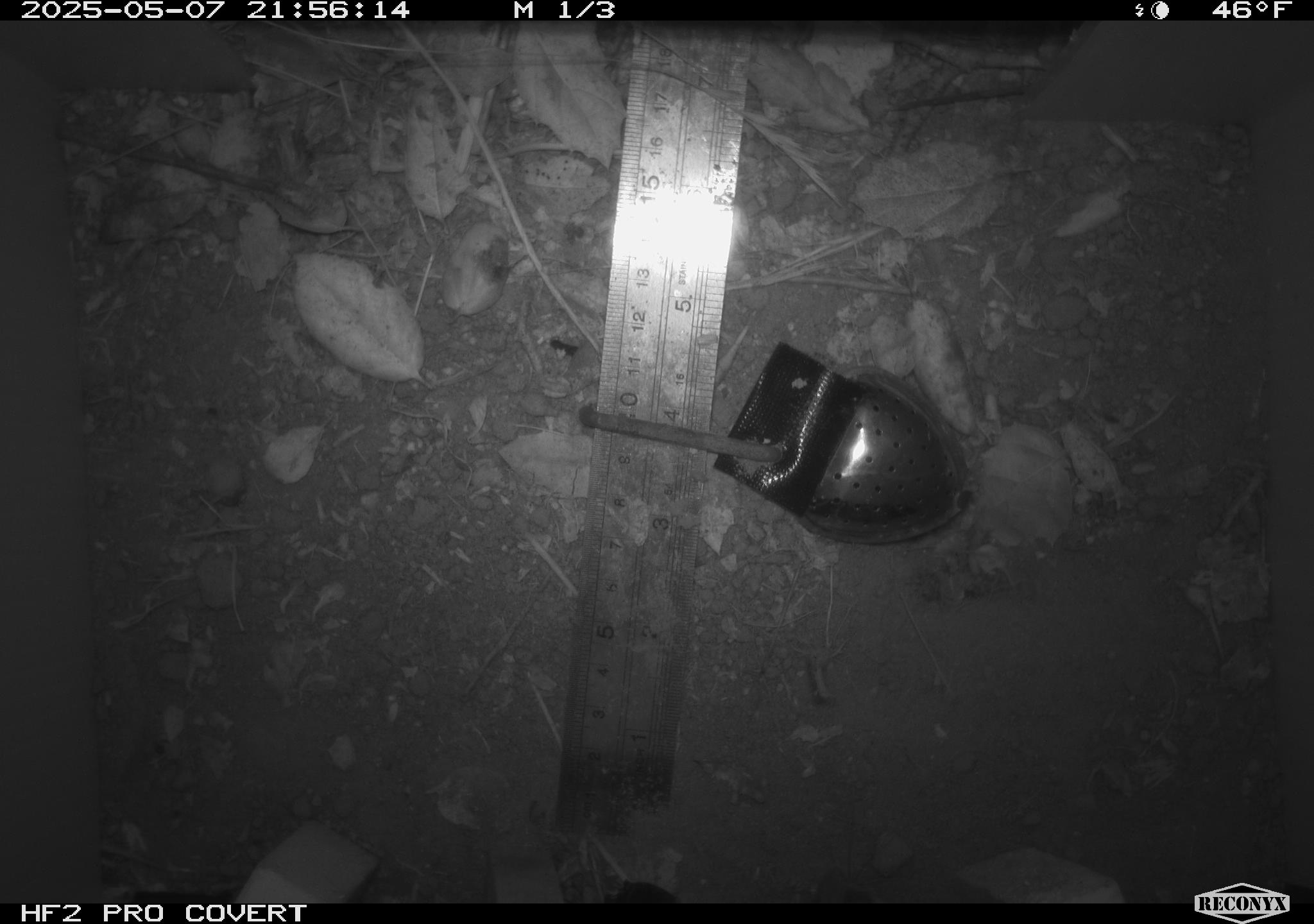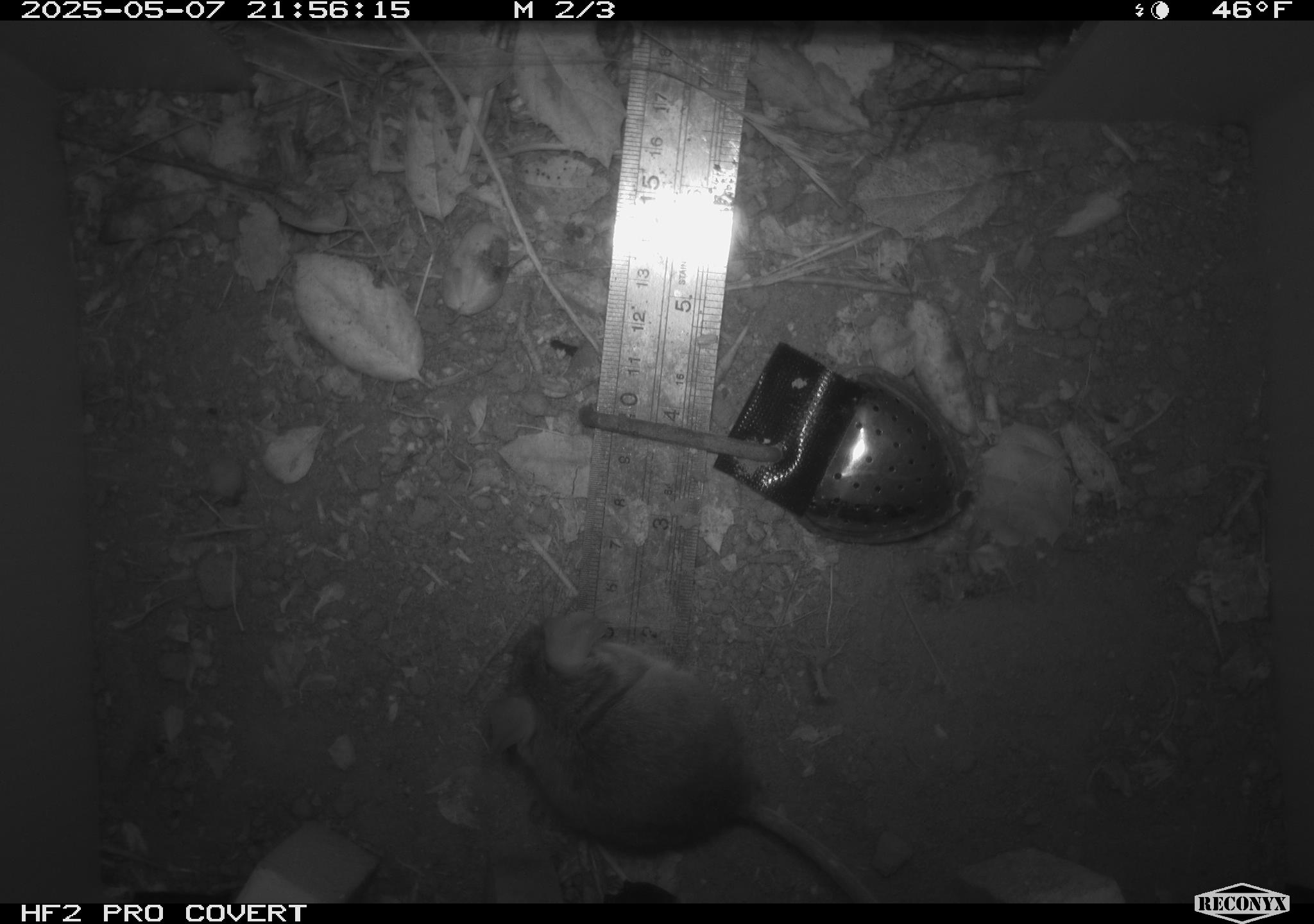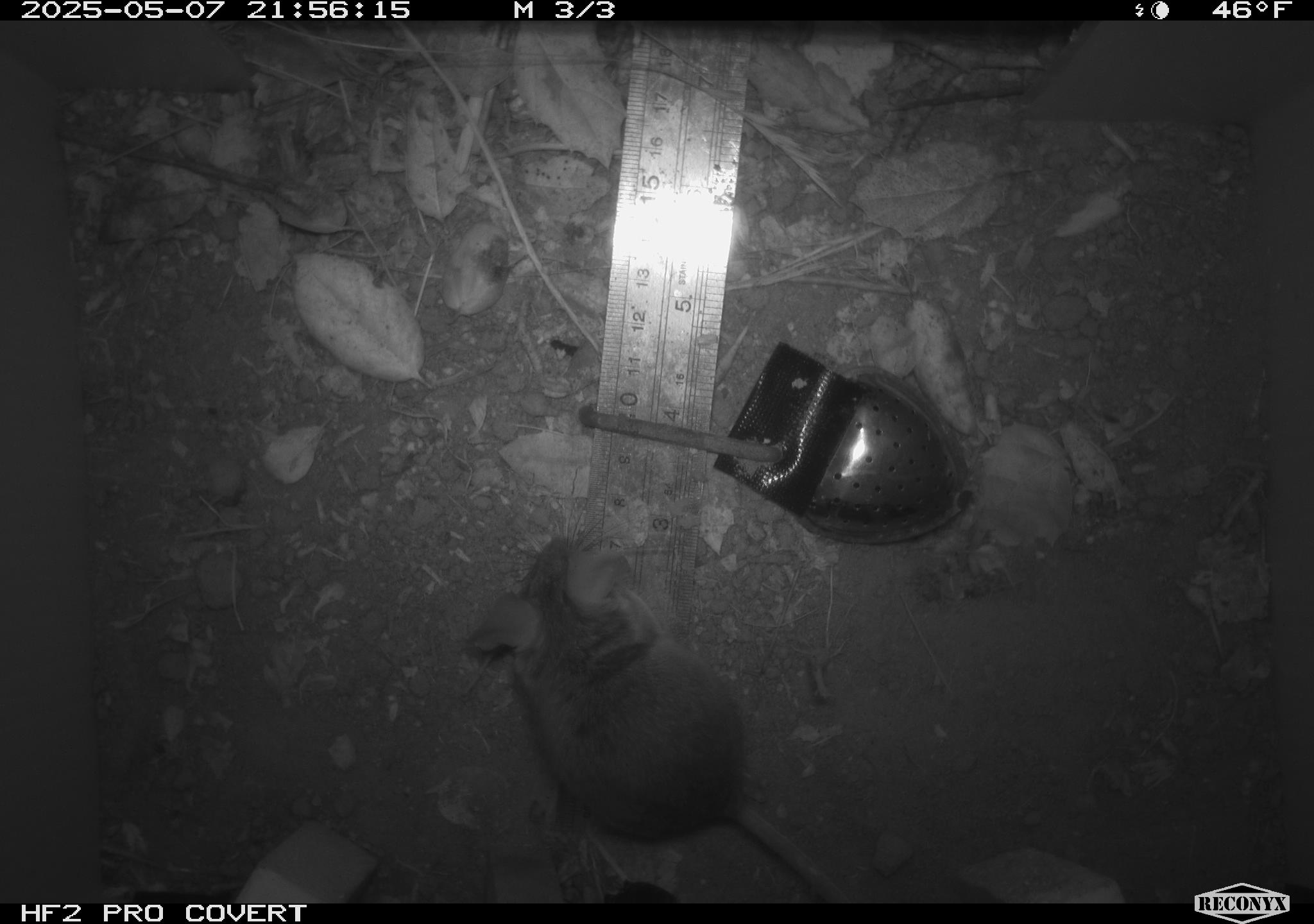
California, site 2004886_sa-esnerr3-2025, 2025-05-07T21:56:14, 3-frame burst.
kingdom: Animalia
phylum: Chordata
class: Mammalia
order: Rodentia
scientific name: Rodentia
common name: rodent